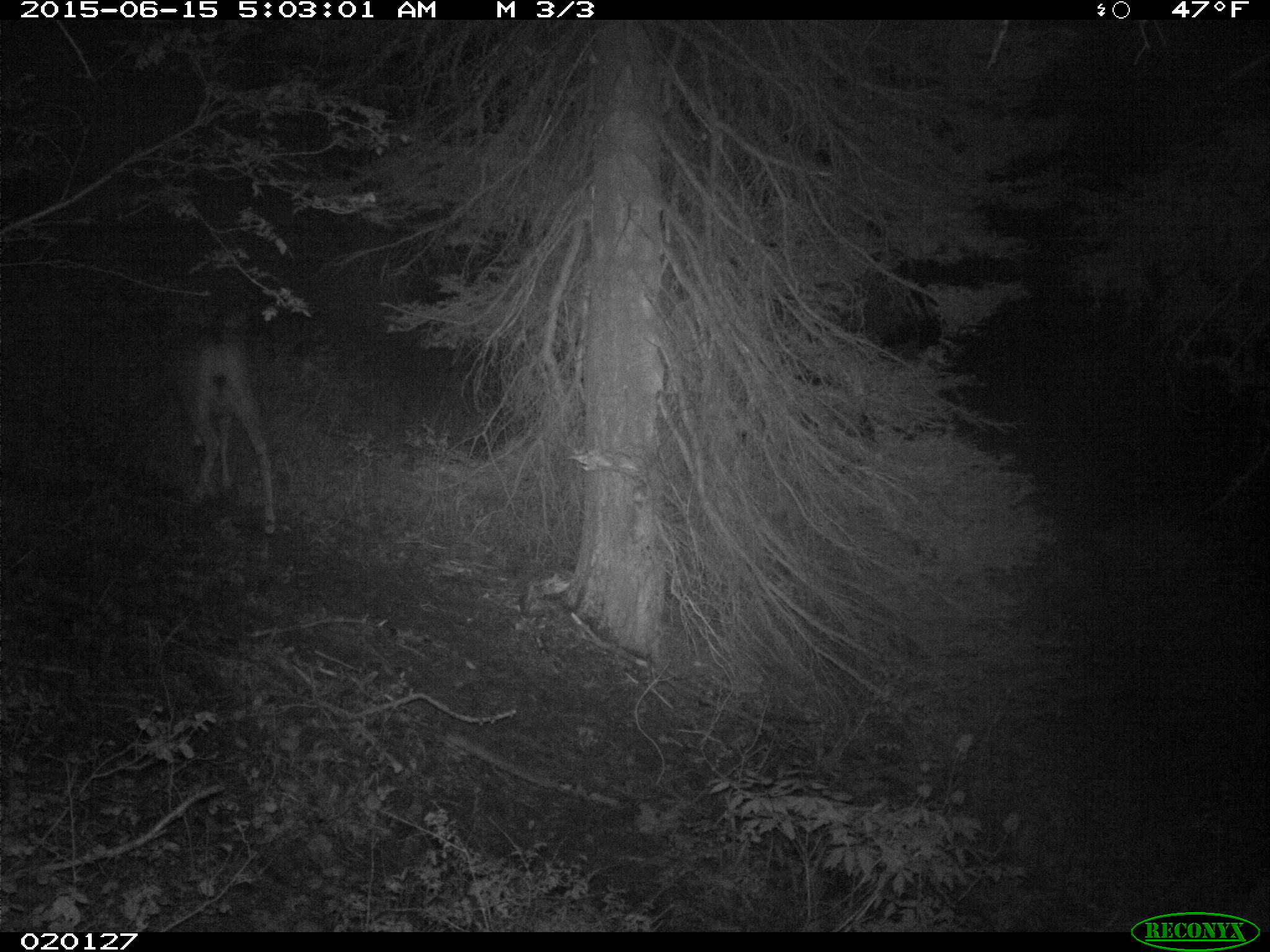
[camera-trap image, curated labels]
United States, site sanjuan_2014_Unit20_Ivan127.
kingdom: Animalia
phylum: Chordata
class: Mammalia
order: Artiodactyla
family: Cervidae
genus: Odocoileus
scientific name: Odocoileus hemionus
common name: mule deer